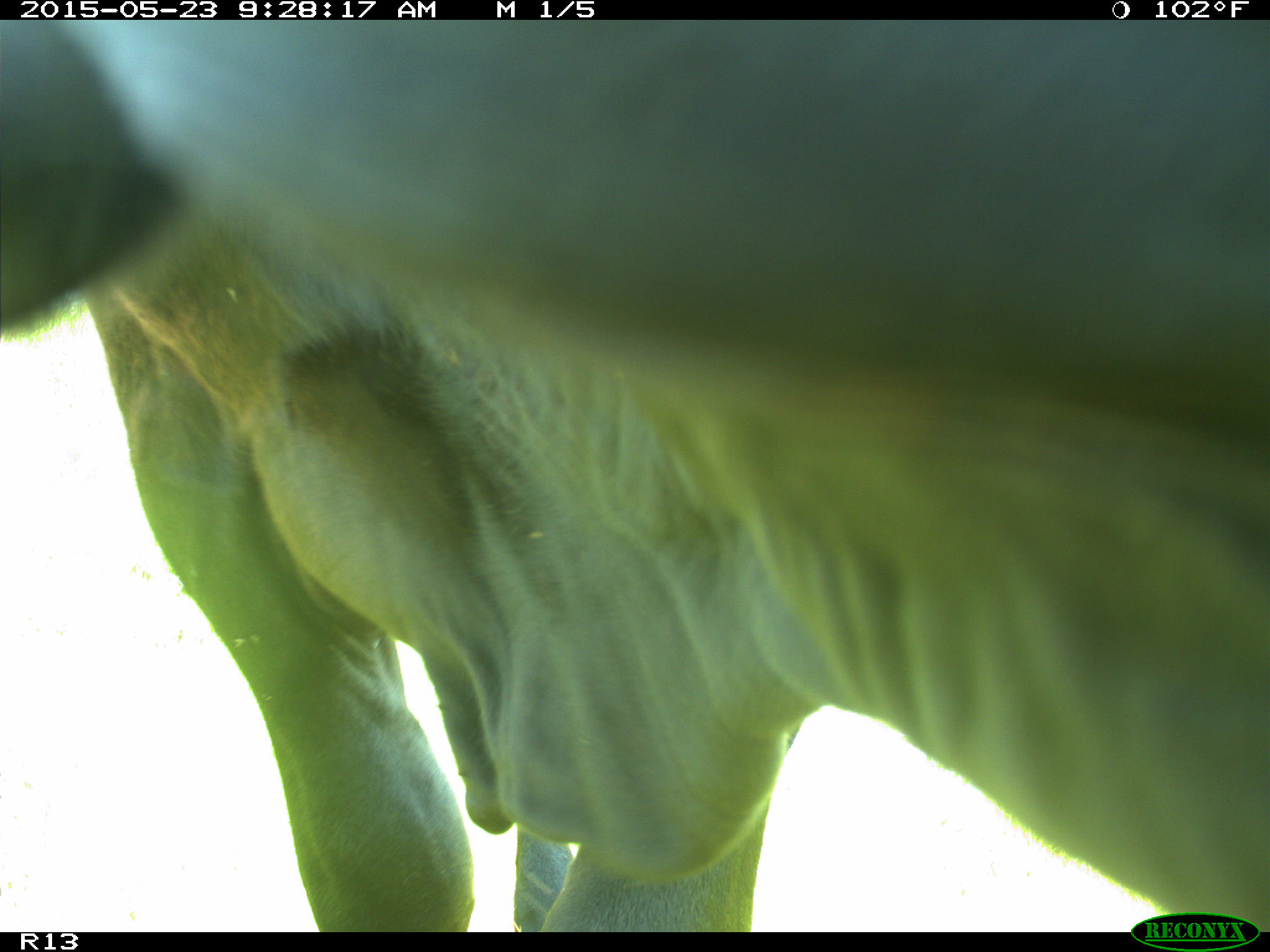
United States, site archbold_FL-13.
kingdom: Animalia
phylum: Chordata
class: Mammalia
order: Artiodactyla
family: Bovidae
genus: Bos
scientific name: Bos taurus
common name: domestic cow